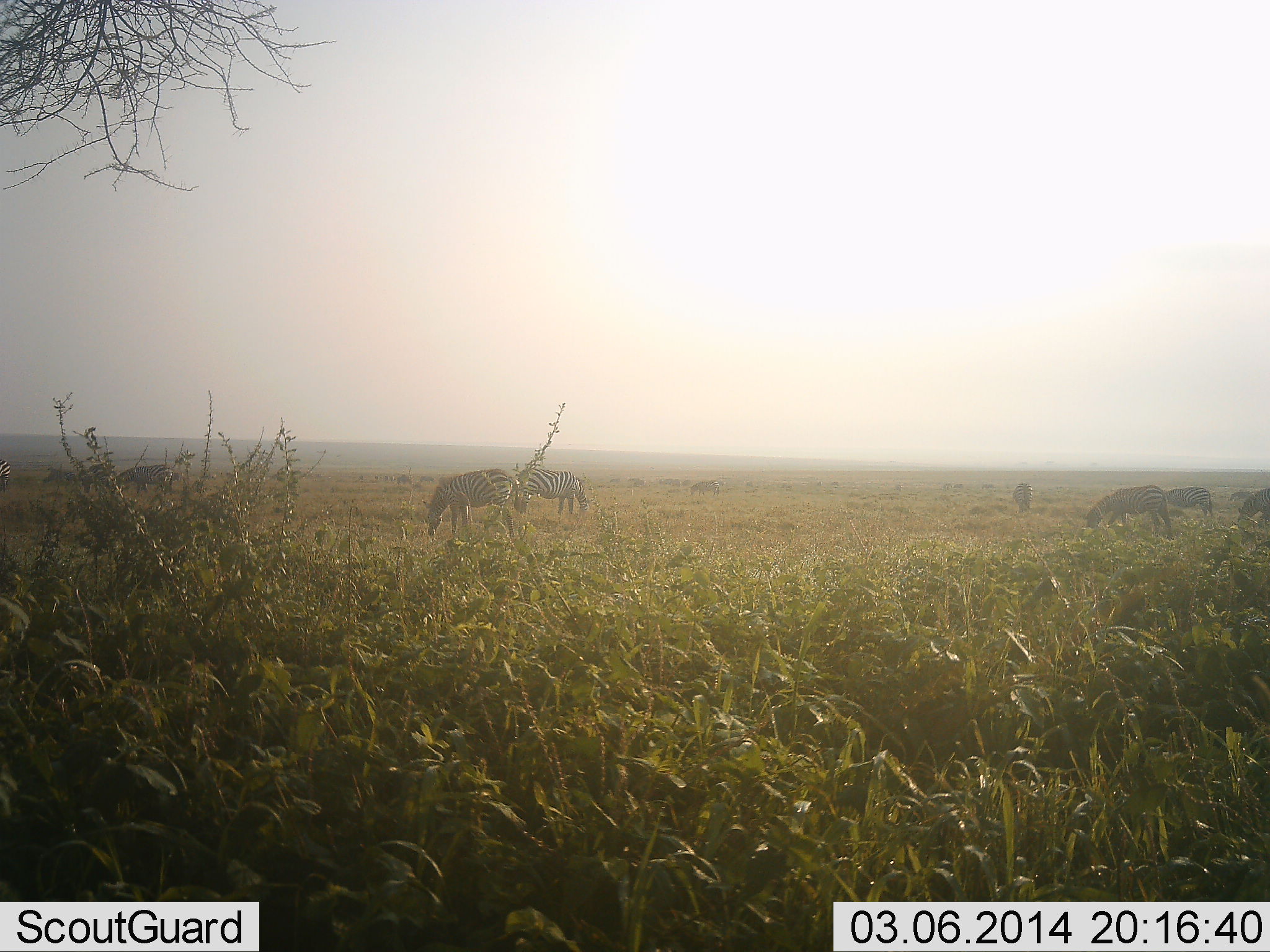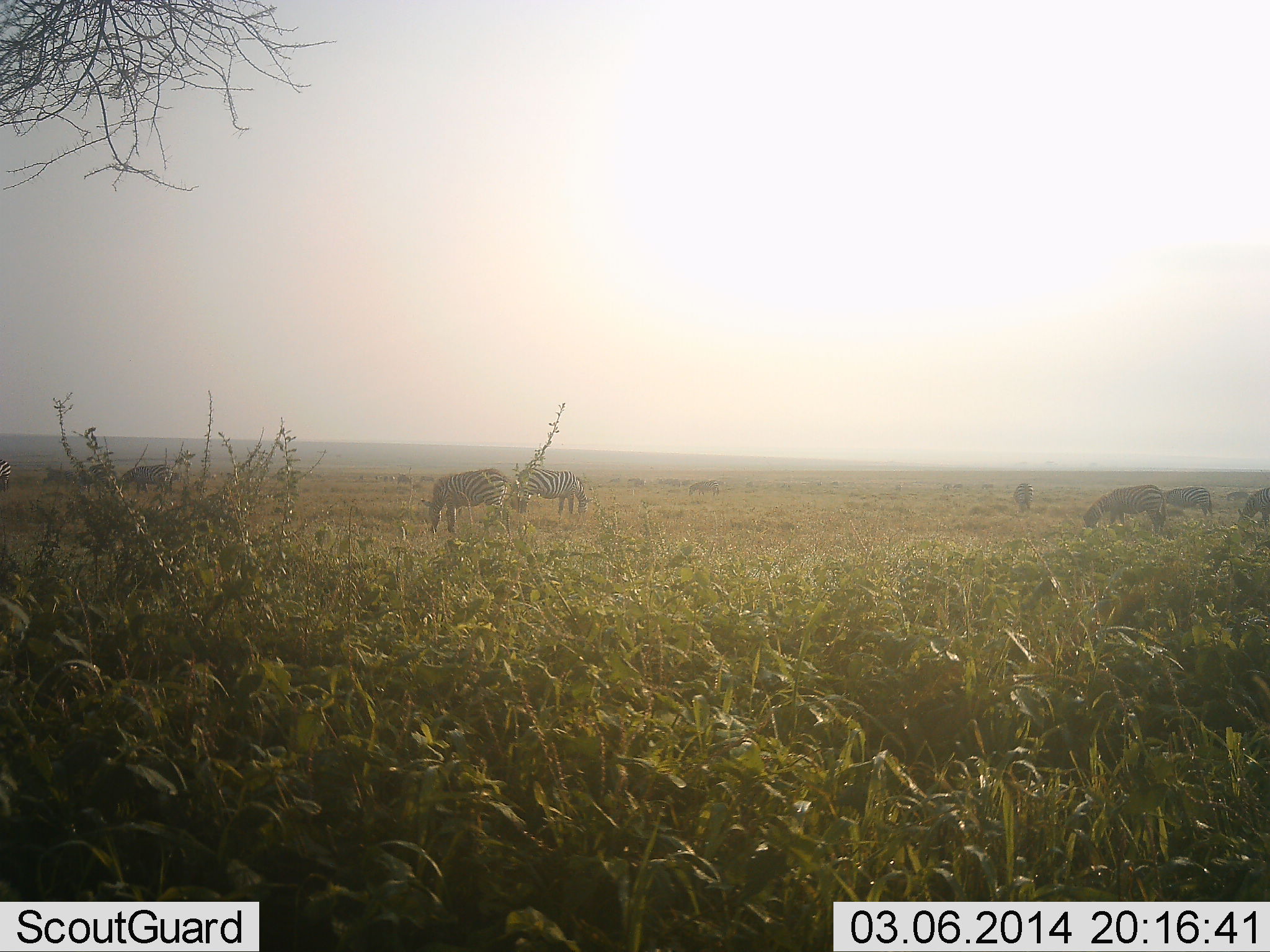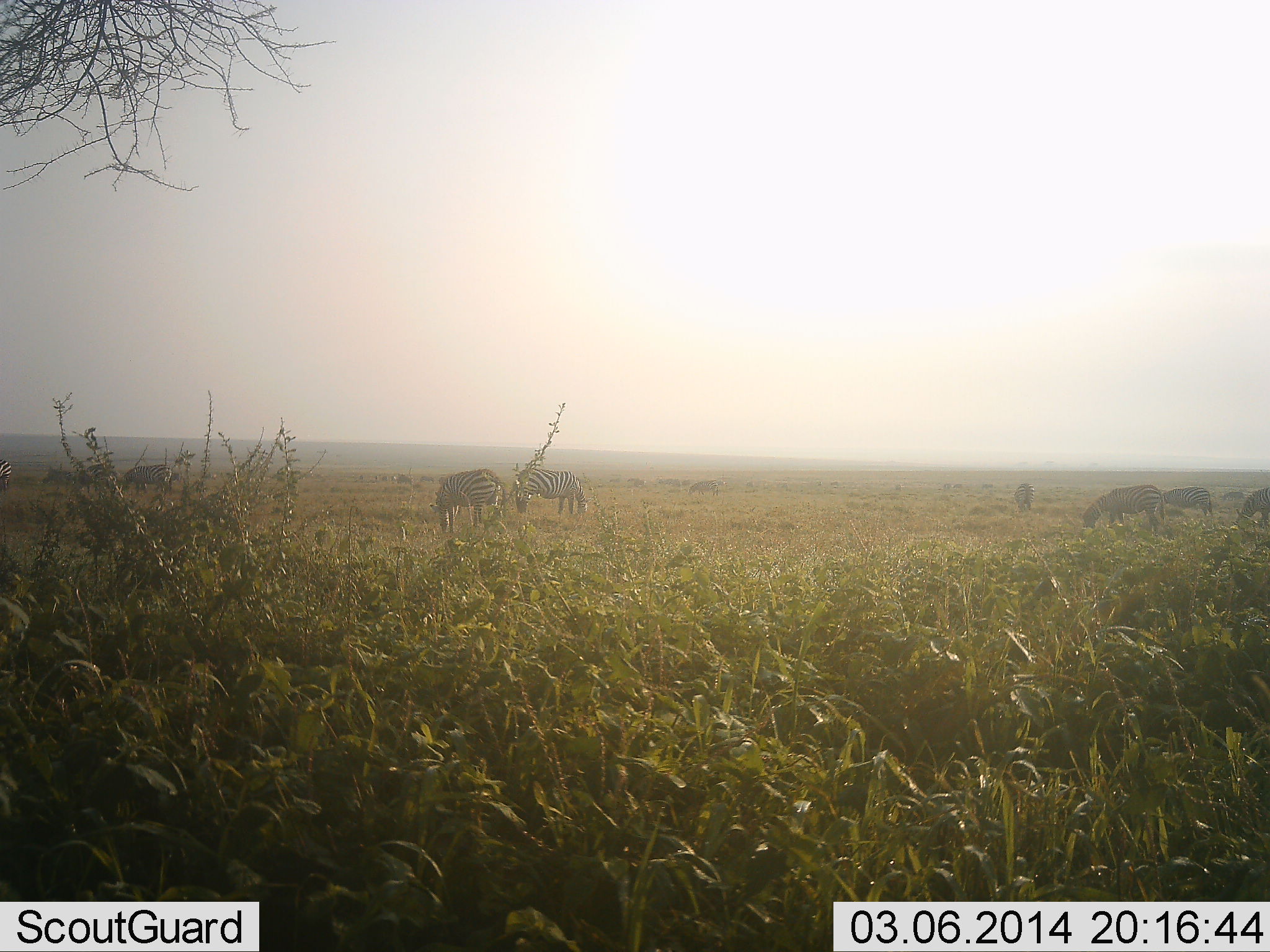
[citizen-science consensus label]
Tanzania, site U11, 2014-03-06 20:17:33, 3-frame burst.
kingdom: Animalia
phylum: Chordata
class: Mammalia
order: Perissodactyla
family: Equidae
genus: Equus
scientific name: Equus quagga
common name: plains zebra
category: zebra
Zebra (plains zebra) (Equus quagga), count 8. Behavior (volunteer vote fractions): standing 9%, resting 0%, moving 18%, interacting 0%. Young present (vote fraction): 0%. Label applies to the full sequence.